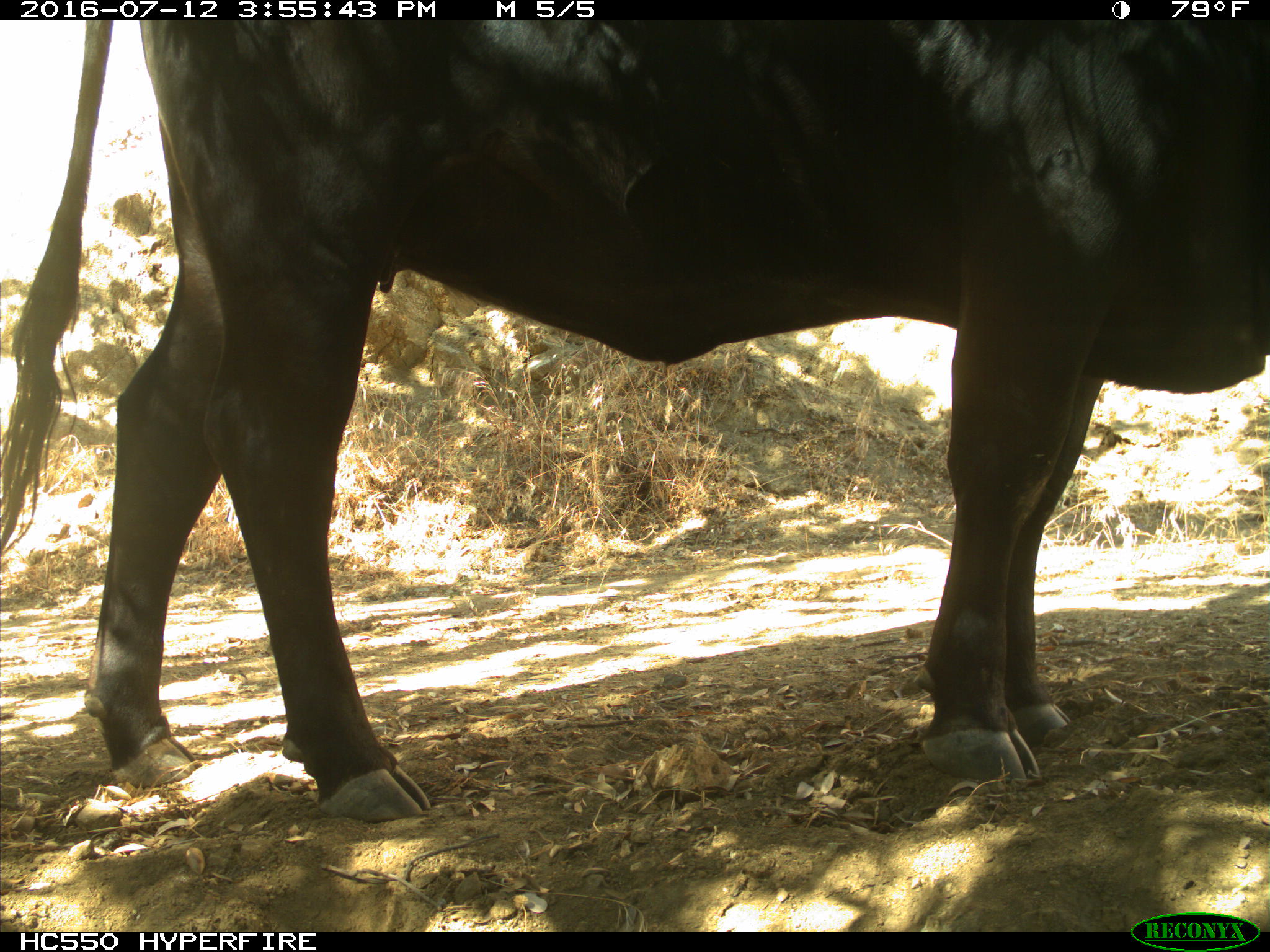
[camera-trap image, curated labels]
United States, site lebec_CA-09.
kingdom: Animalia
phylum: Chordata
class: Mammalia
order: Artiodactyla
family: Bovidae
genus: Bos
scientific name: Bos taurus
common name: domestic cow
Bos taurus (domestic cow).